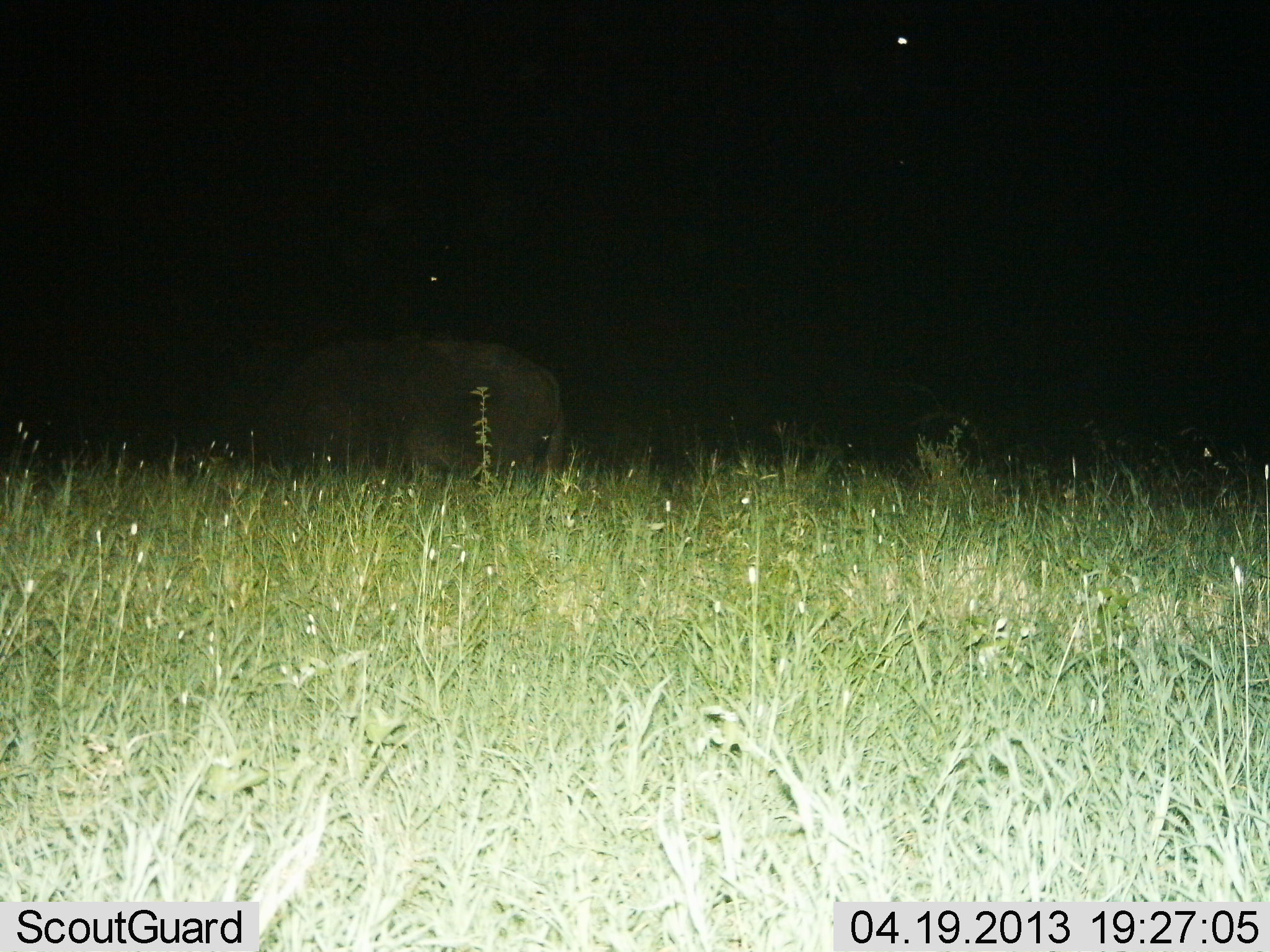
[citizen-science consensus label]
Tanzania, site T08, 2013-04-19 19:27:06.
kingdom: Animalia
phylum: Chordata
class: Mammalia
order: Proboscidea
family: Elephantidae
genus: Loxodonta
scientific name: Loxodonta africana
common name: african bush elephant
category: elephant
Elephant (african bush elephant) (Loxodonta africana), count 1. Behavior (volunteer vote fractions): standing 78%, resting 0%, moving 11%, interacting 0%. Young present (vote fraction): 0%. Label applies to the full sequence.